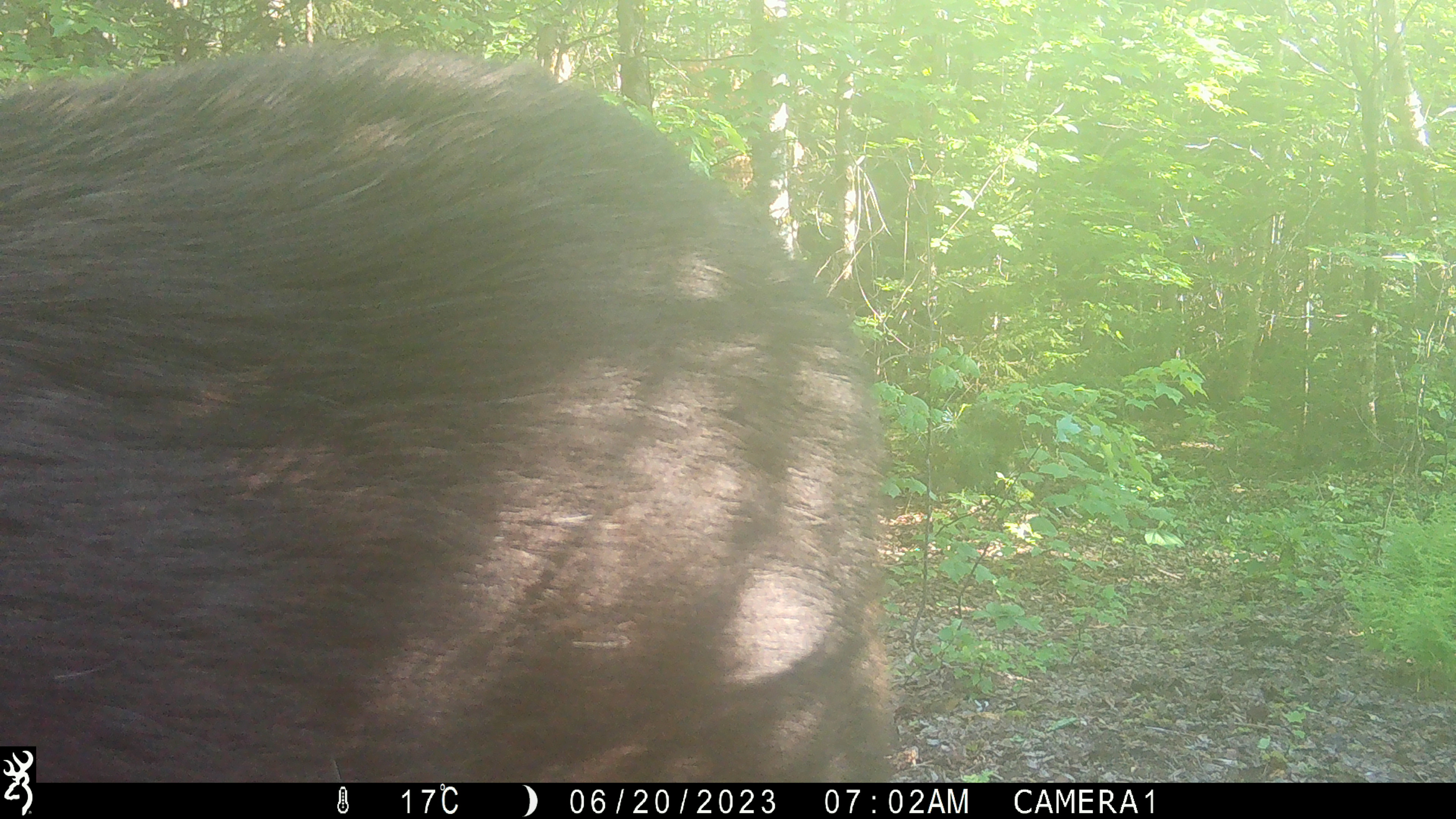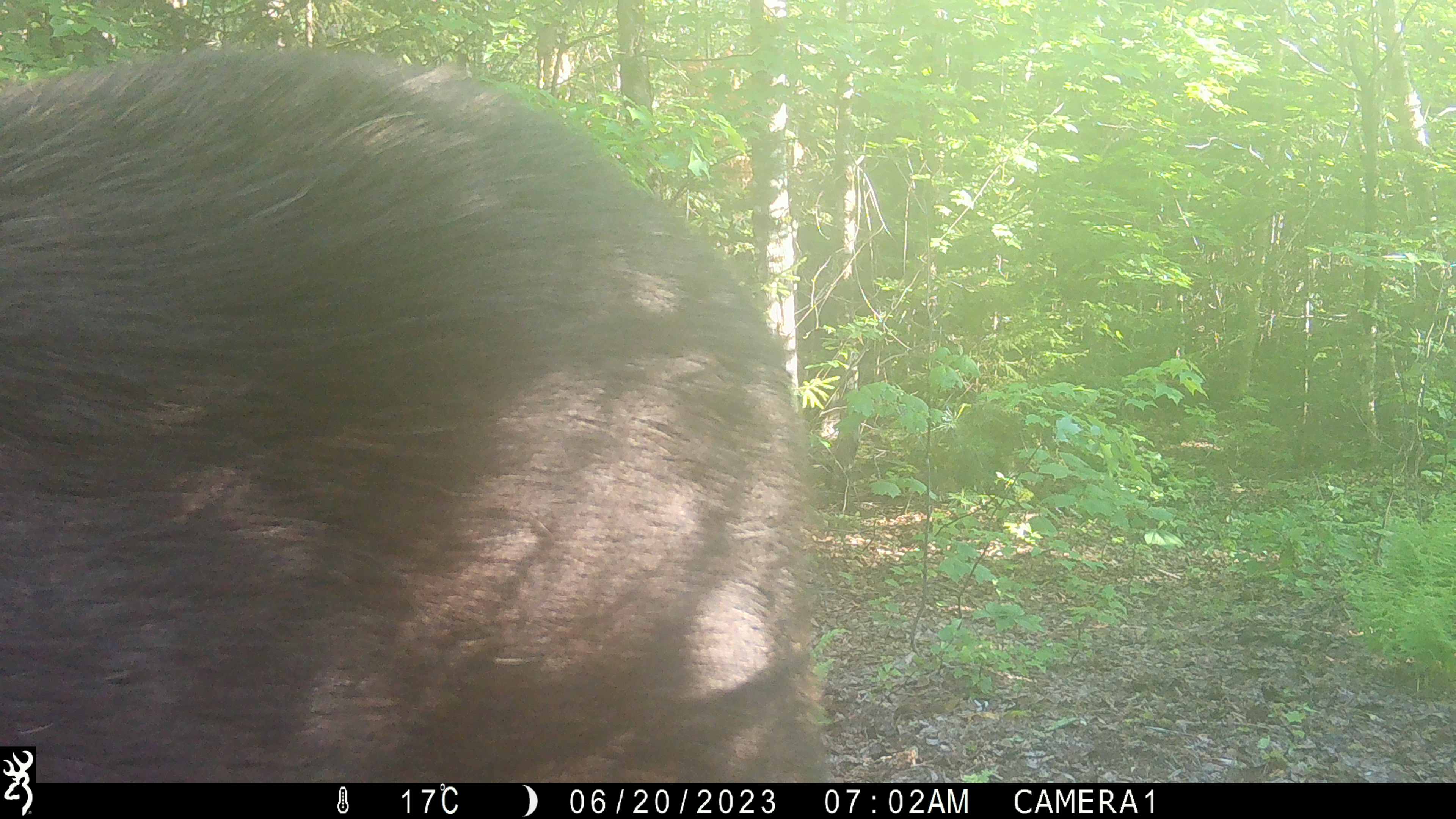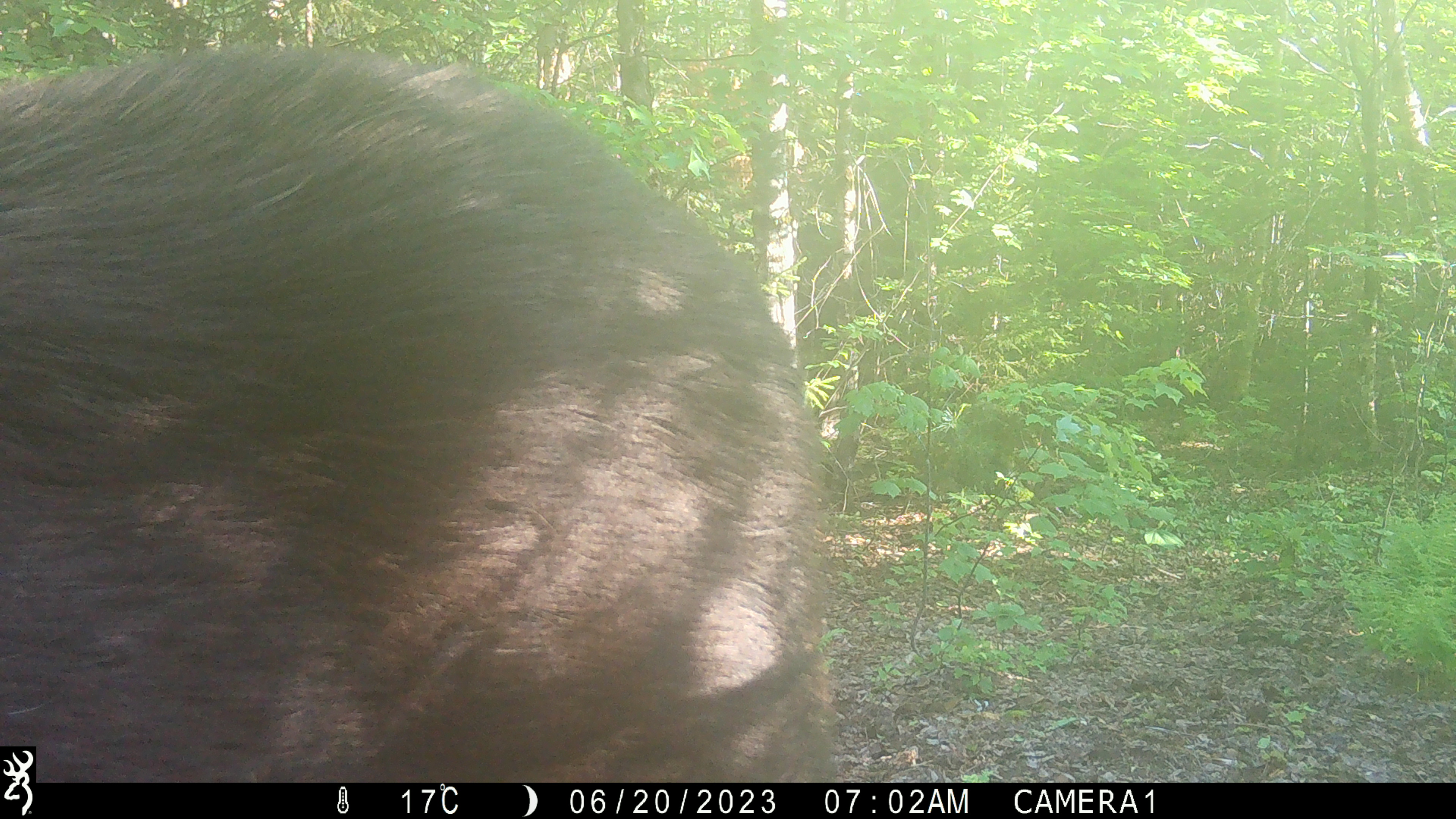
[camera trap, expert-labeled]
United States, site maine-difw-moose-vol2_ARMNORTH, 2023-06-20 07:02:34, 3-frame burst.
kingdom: Animalia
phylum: Chordata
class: Mammalia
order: Artiodactyla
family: Cervidae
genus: Alces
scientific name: Alces alces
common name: moose